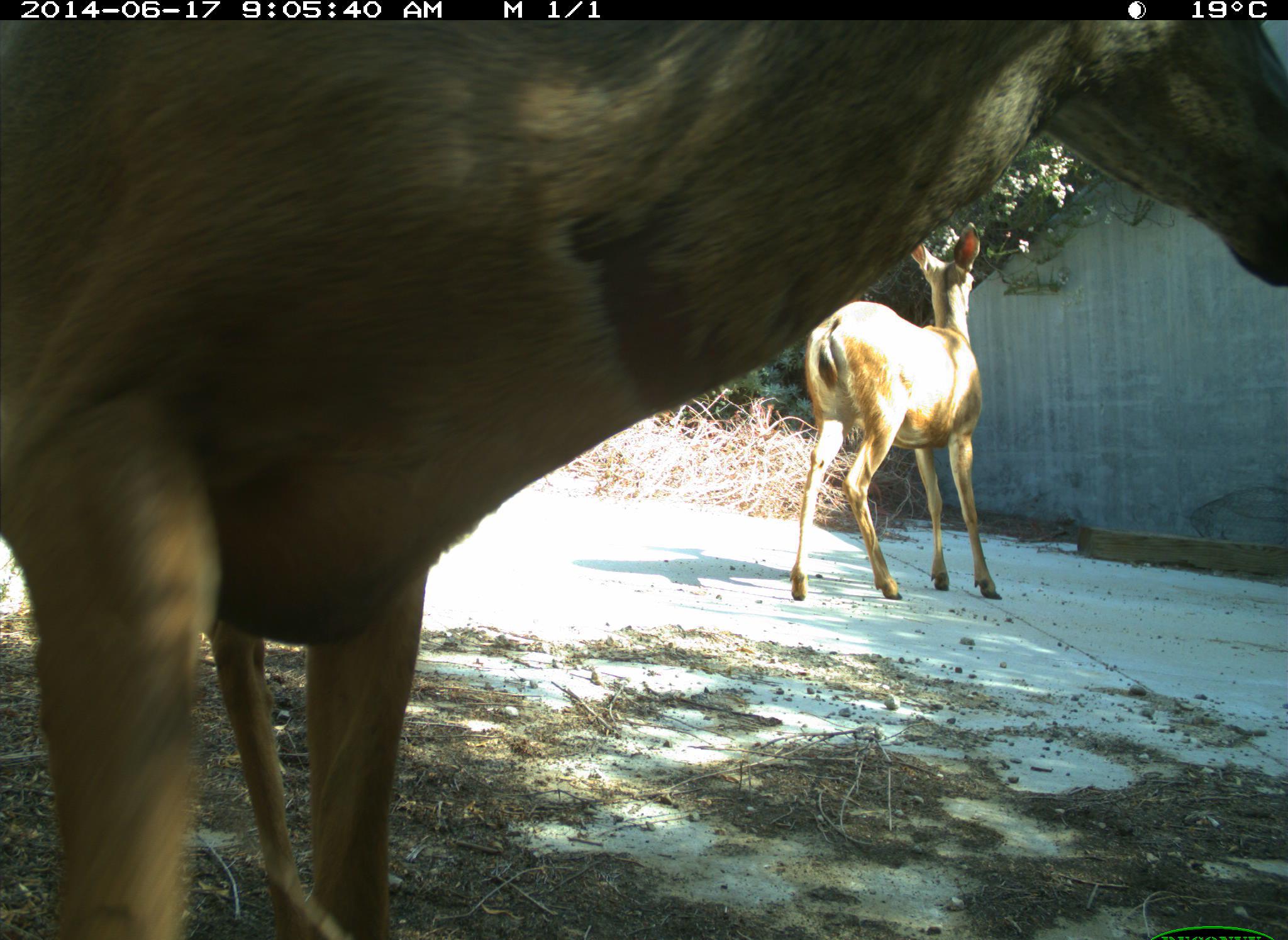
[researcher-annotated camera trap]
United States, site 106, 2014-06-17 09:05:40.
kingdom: Animalia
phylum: Chordata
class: Mammalia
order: Artiodactyla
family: Cervidae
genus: Odocoileus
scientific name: Odocoileus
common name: deer